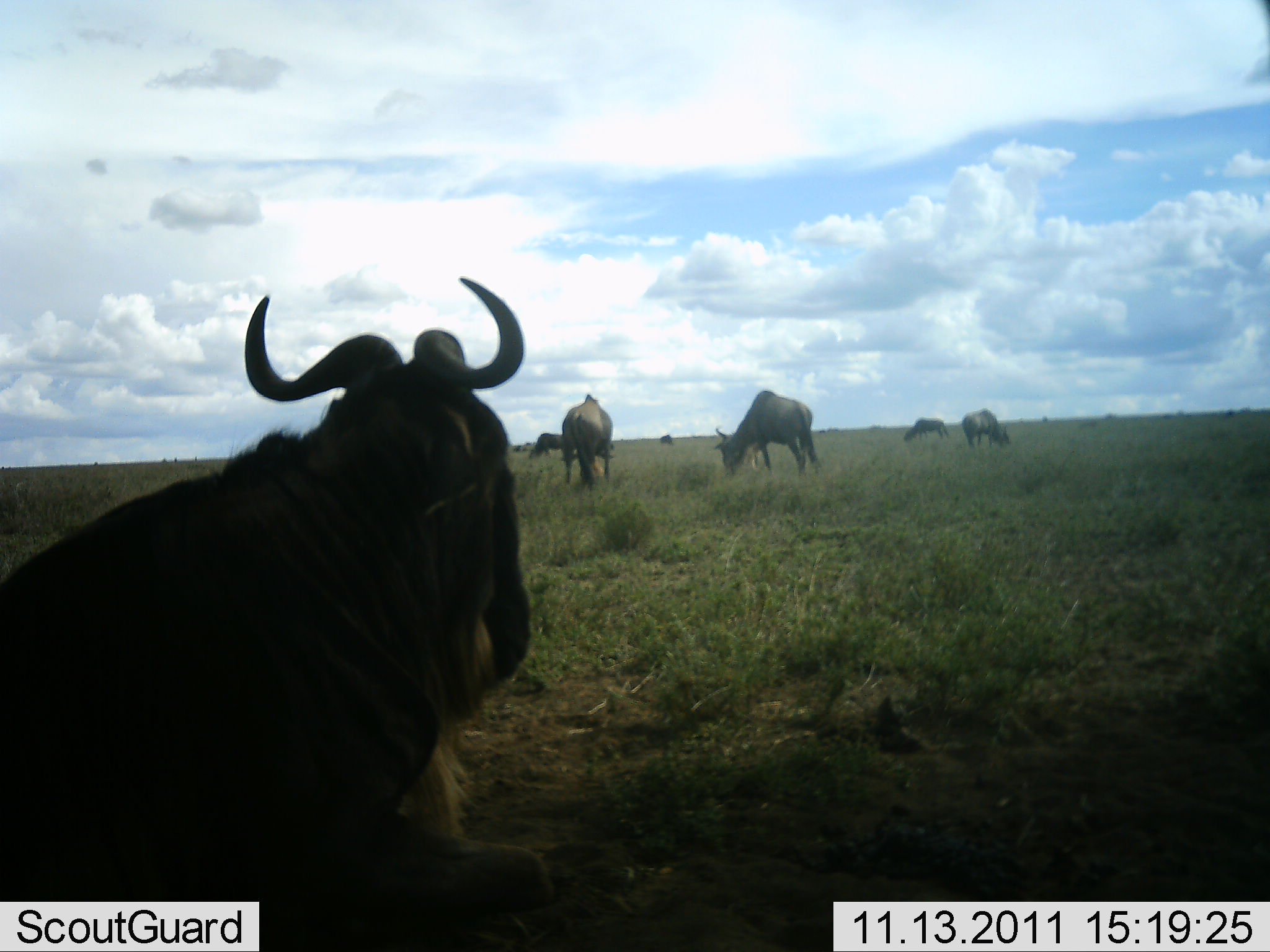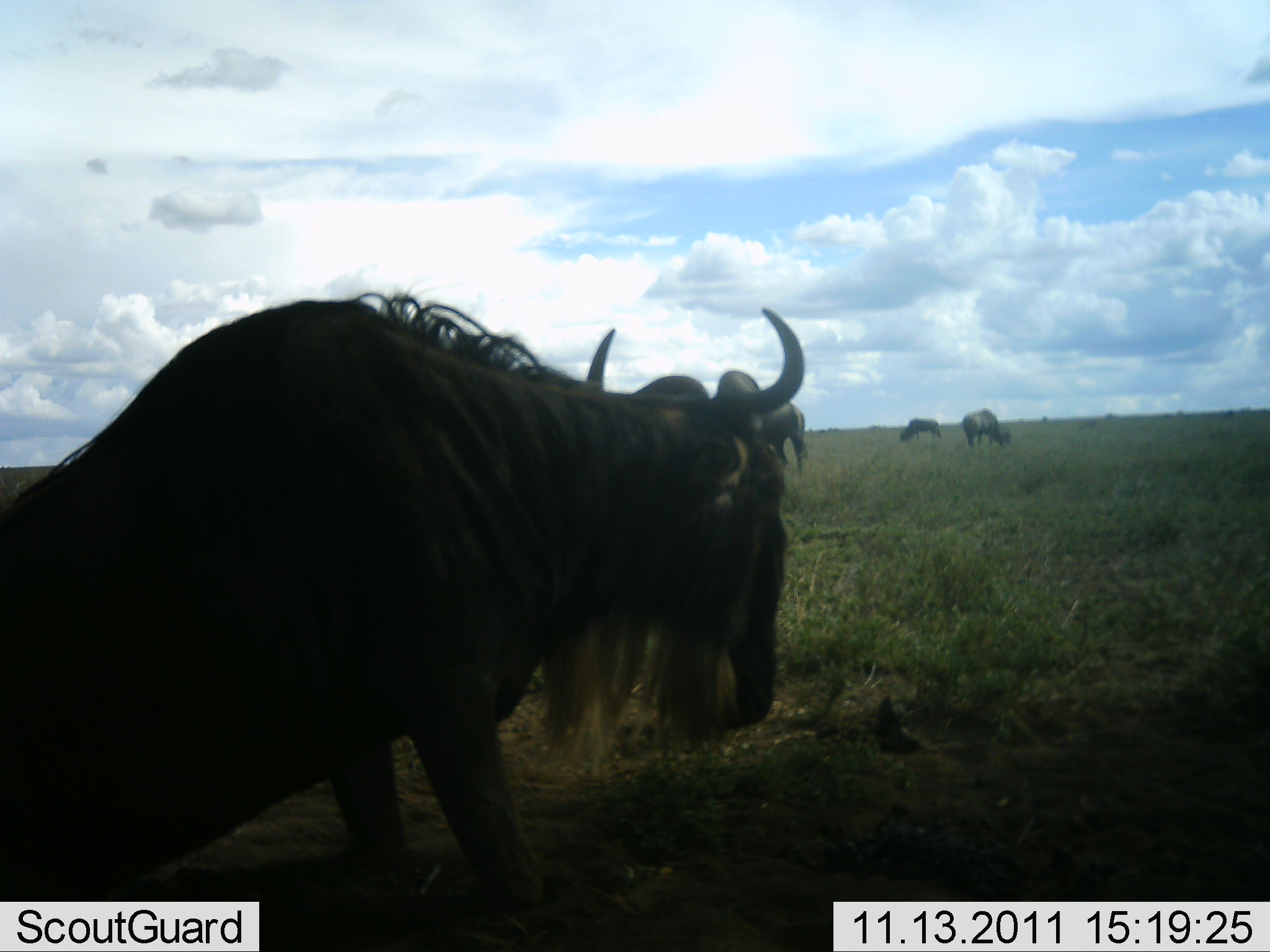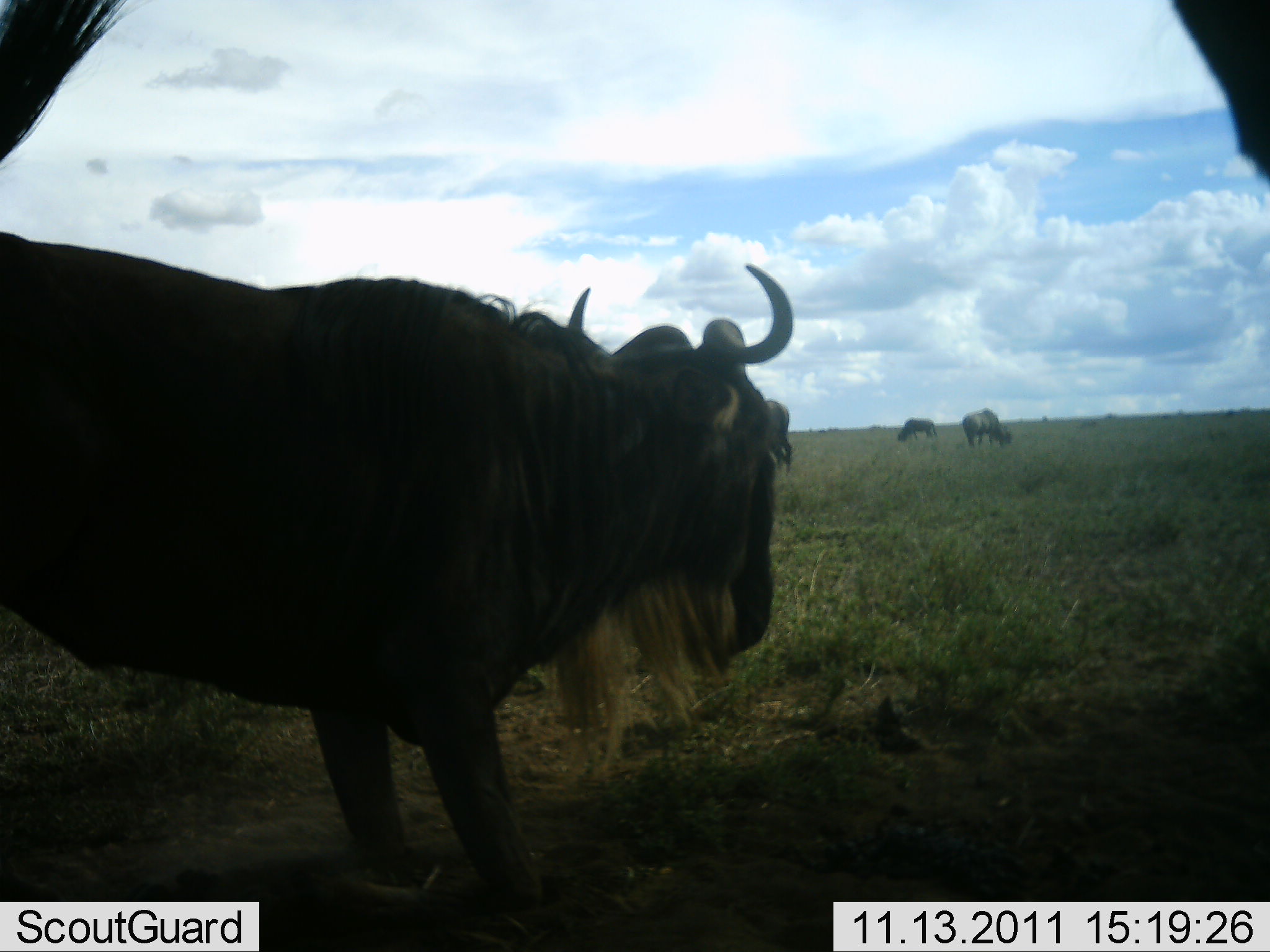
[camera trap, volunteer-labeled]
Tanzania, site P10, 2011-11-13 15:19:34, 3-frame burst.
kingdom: Animalia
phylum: Chordata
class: Mammalia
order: Artiodactyla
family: Bovidae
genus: Connochaetes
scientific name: Connochaetes taurinus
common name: blue wildebeest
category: wildebeest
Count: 6.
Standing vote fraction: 55%.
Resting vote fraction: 91%.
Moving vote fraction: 18%.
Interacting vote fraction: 0%.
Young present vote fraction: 0%.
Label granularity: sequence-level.